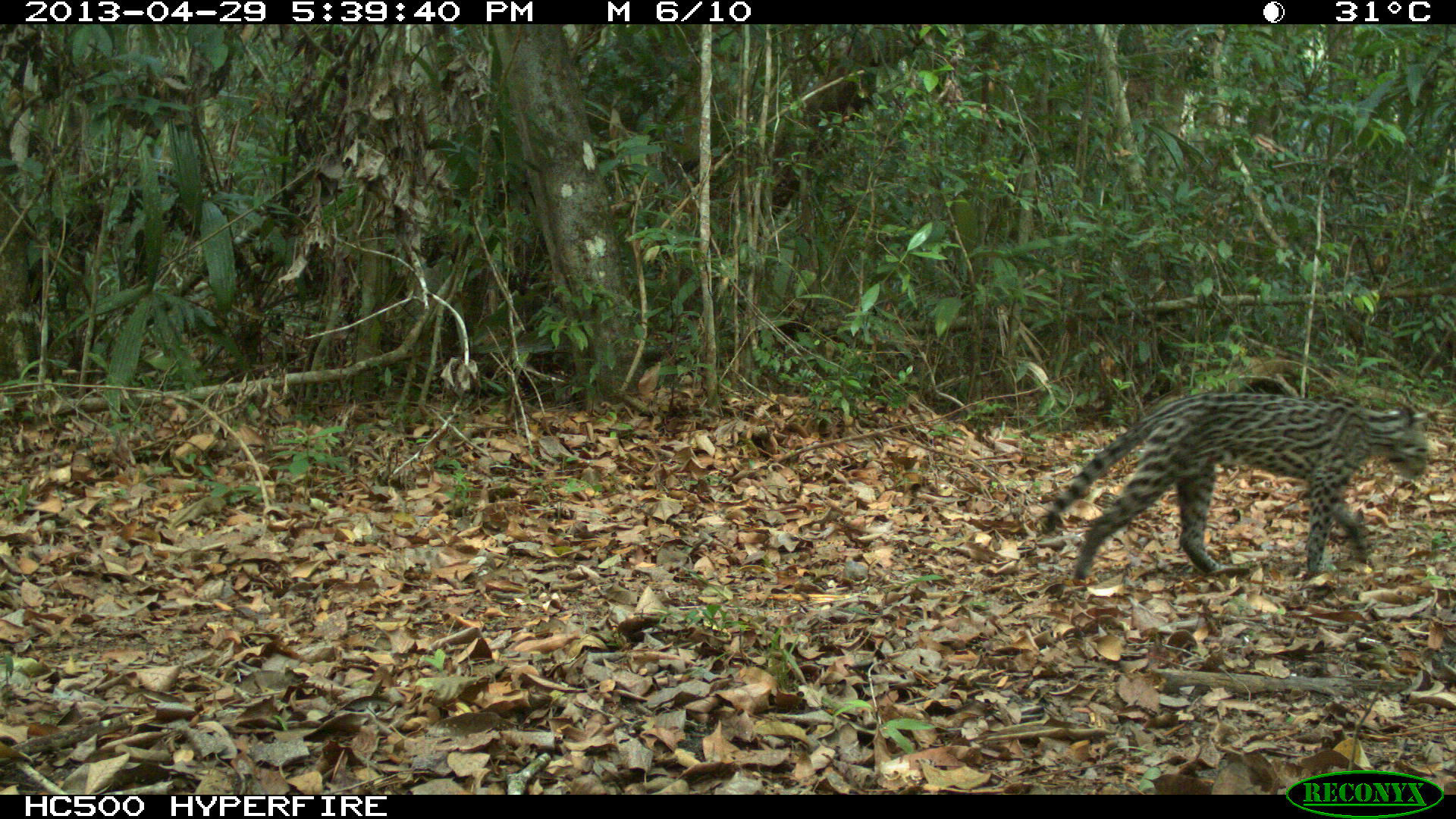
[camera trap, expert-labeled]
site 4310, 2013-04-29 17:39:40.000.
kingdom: Animalia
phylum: Chordata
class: Mammalia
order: Carnivora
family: Felidae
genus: Leopardus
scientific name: Leopardus pardalis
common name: ocelot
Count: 1.